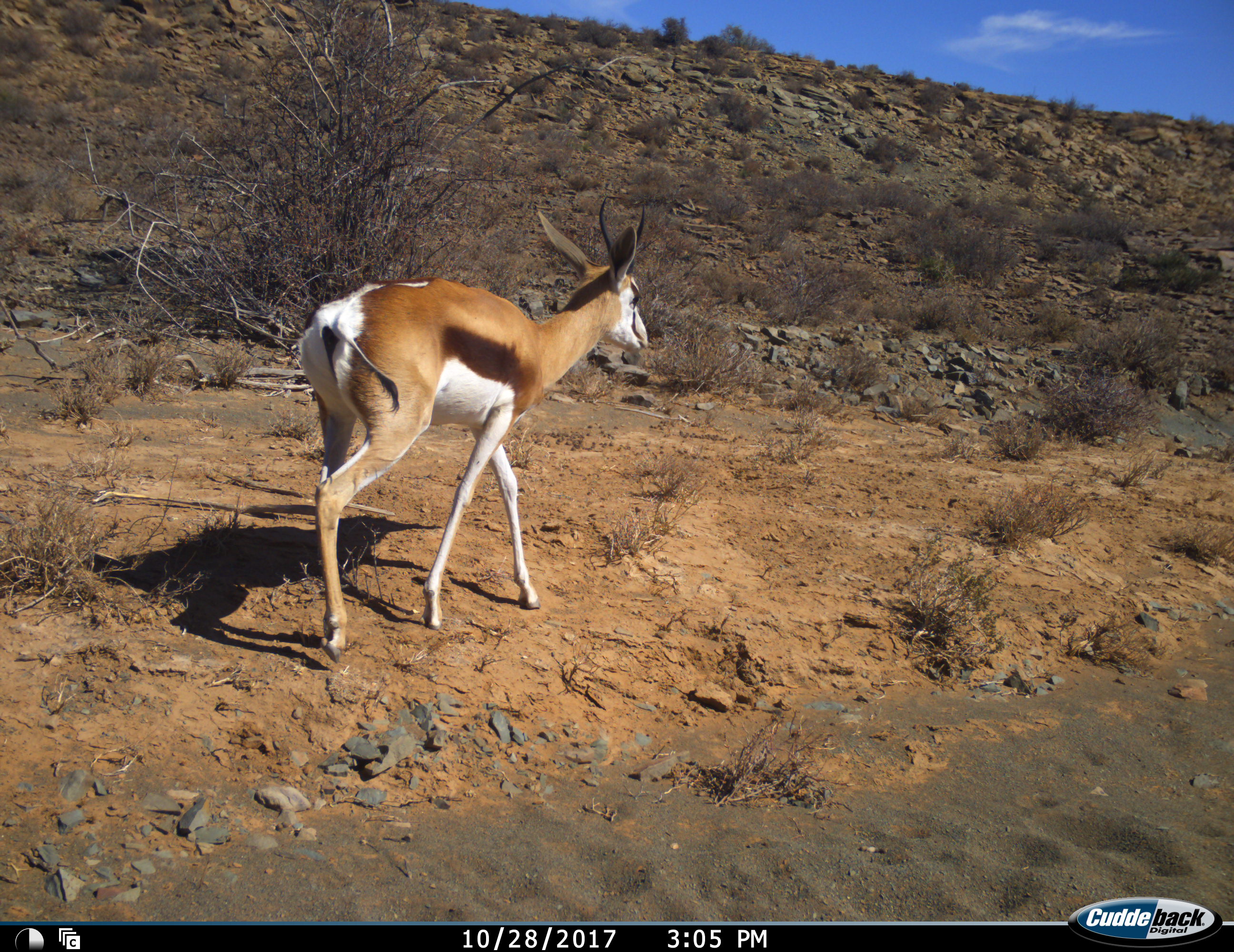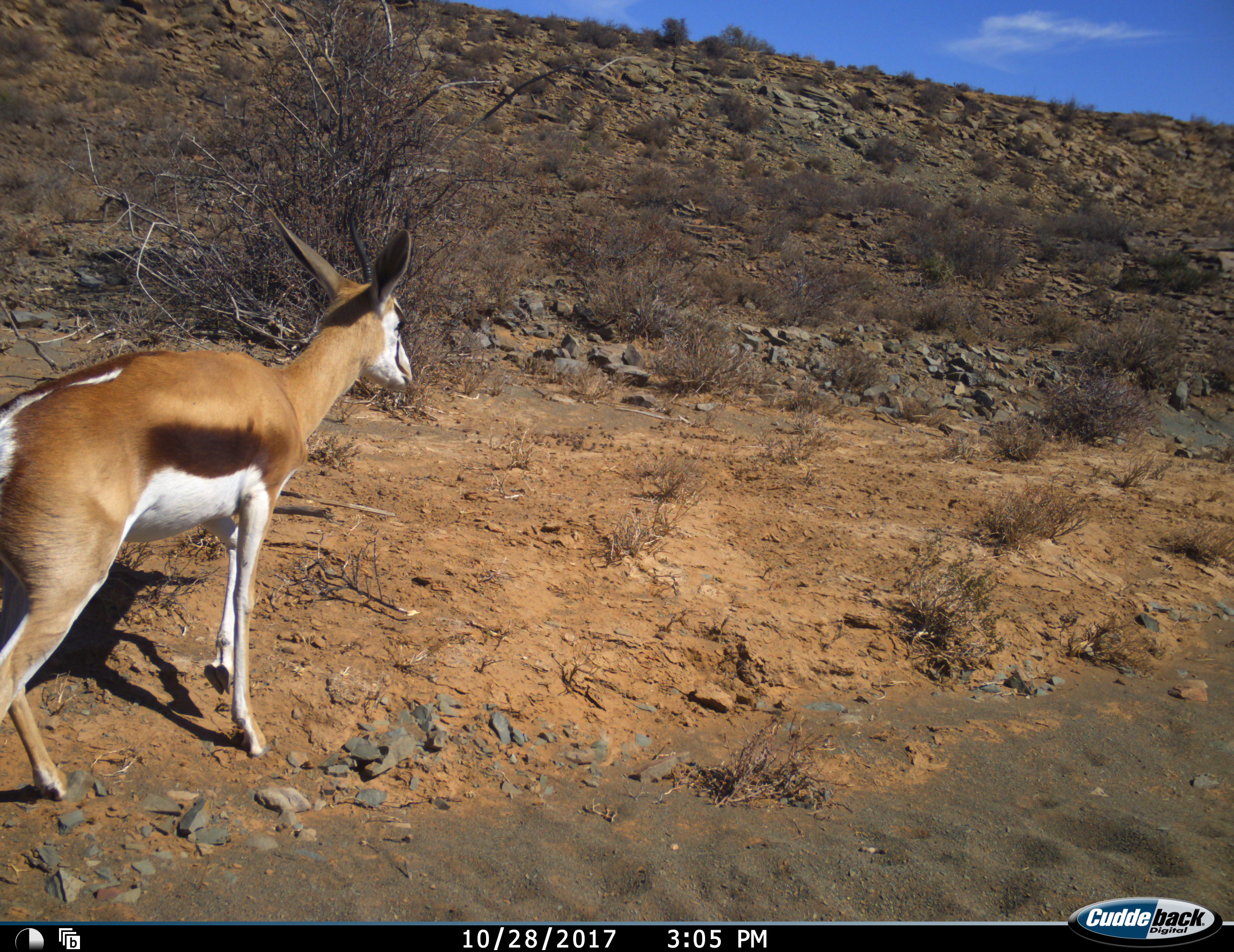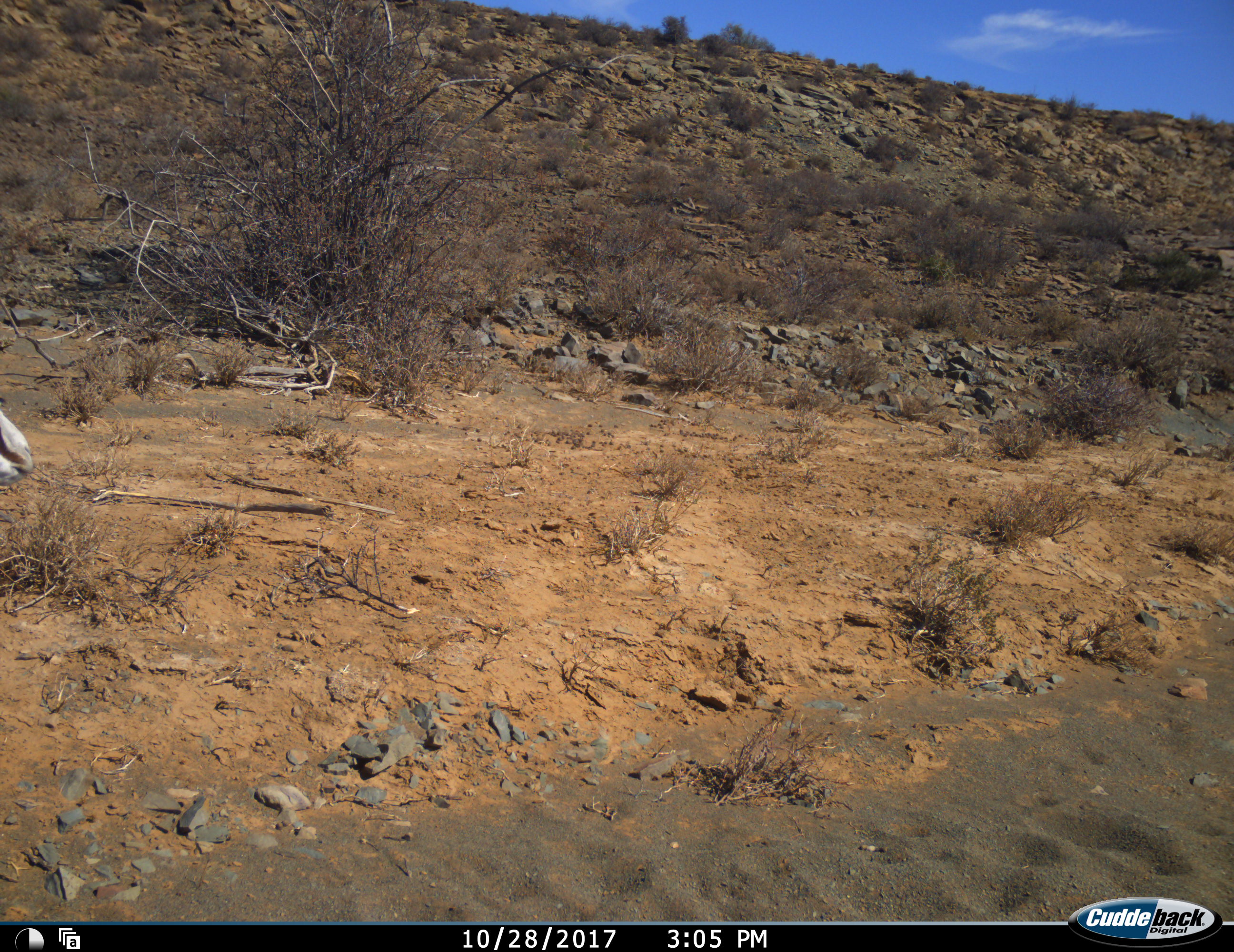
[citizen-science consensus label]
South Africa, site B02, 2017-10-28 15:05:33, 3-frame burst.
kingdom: Animalia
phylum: Chordata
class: Mammalia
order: Artiodactyla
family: Bovidae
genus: Antidorcas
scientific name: Antidorcas marsupialis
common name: springbok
Springbok (Antidorcas marsupialis), count 1. Behavior (volunteer vote fractions): standing 0%, resting 0%, moving 100%, interacting 0%. Young present (vote fraction): 0%. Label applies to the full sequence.